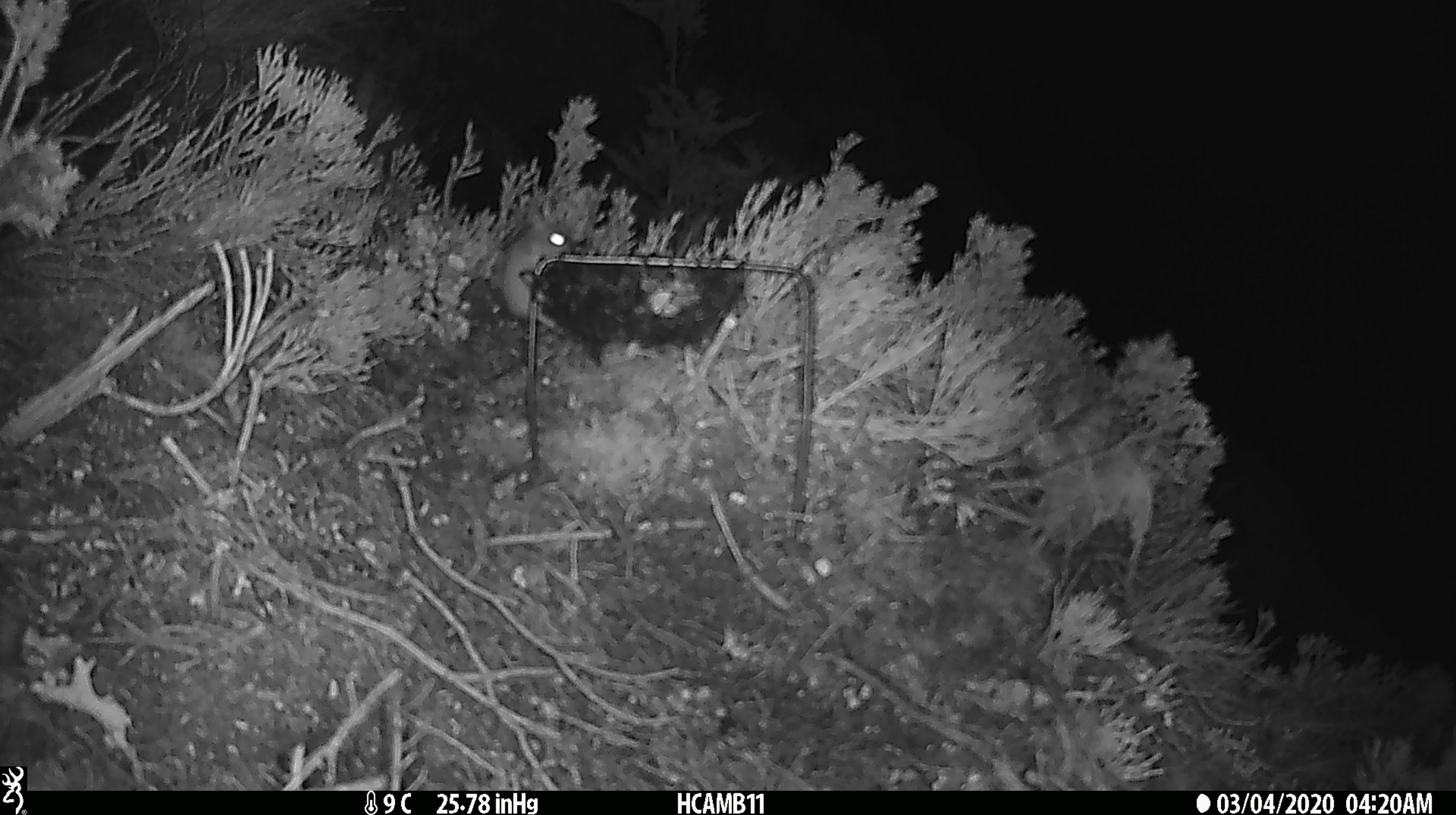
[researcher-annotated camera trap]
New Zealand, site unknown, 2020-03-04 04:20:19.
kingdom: Animalia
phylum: Chordata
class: Mammalia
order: Rodentia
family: Muridae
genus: Mus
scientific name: Mus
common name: mouse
Mouse (Mus).